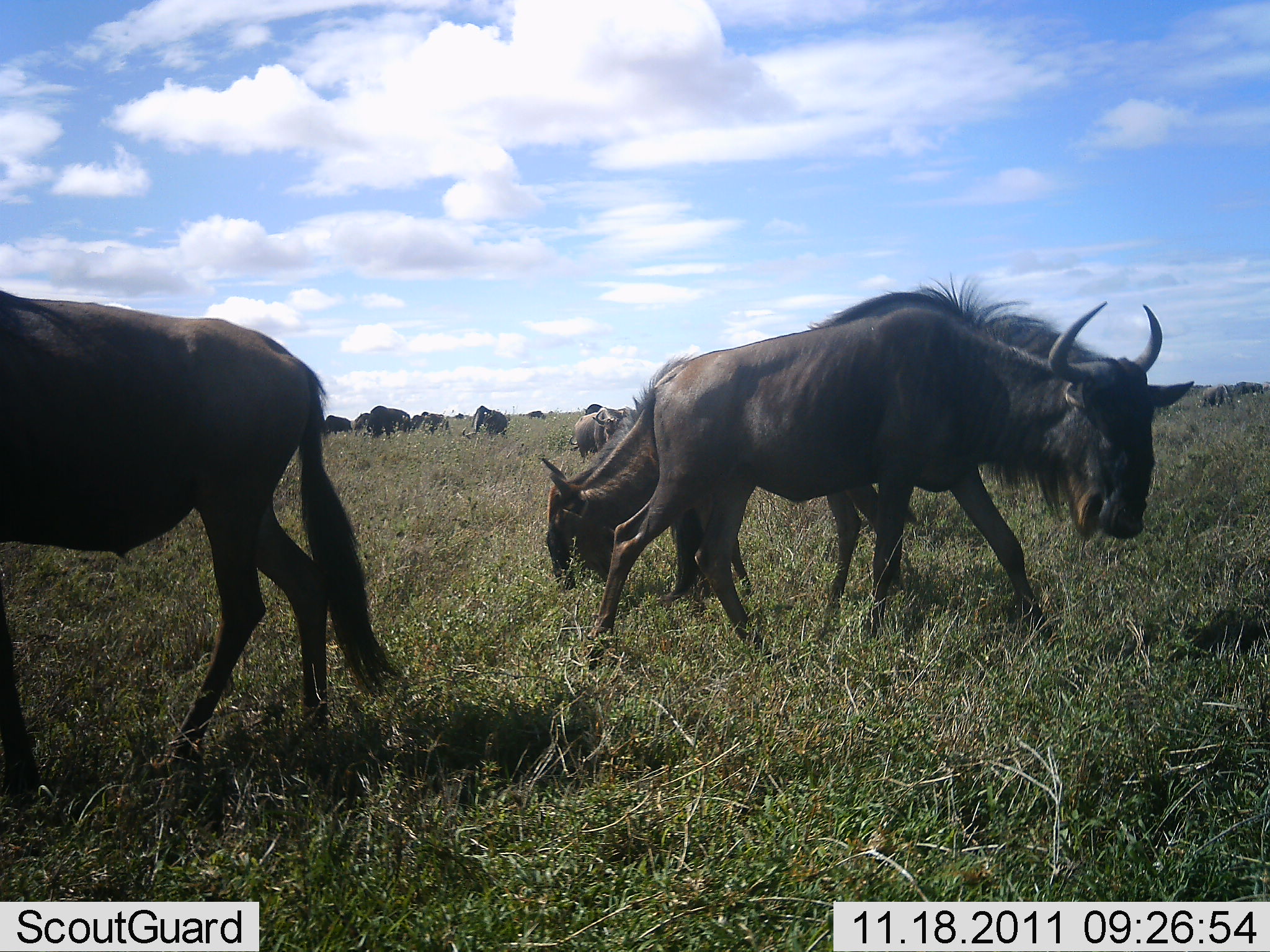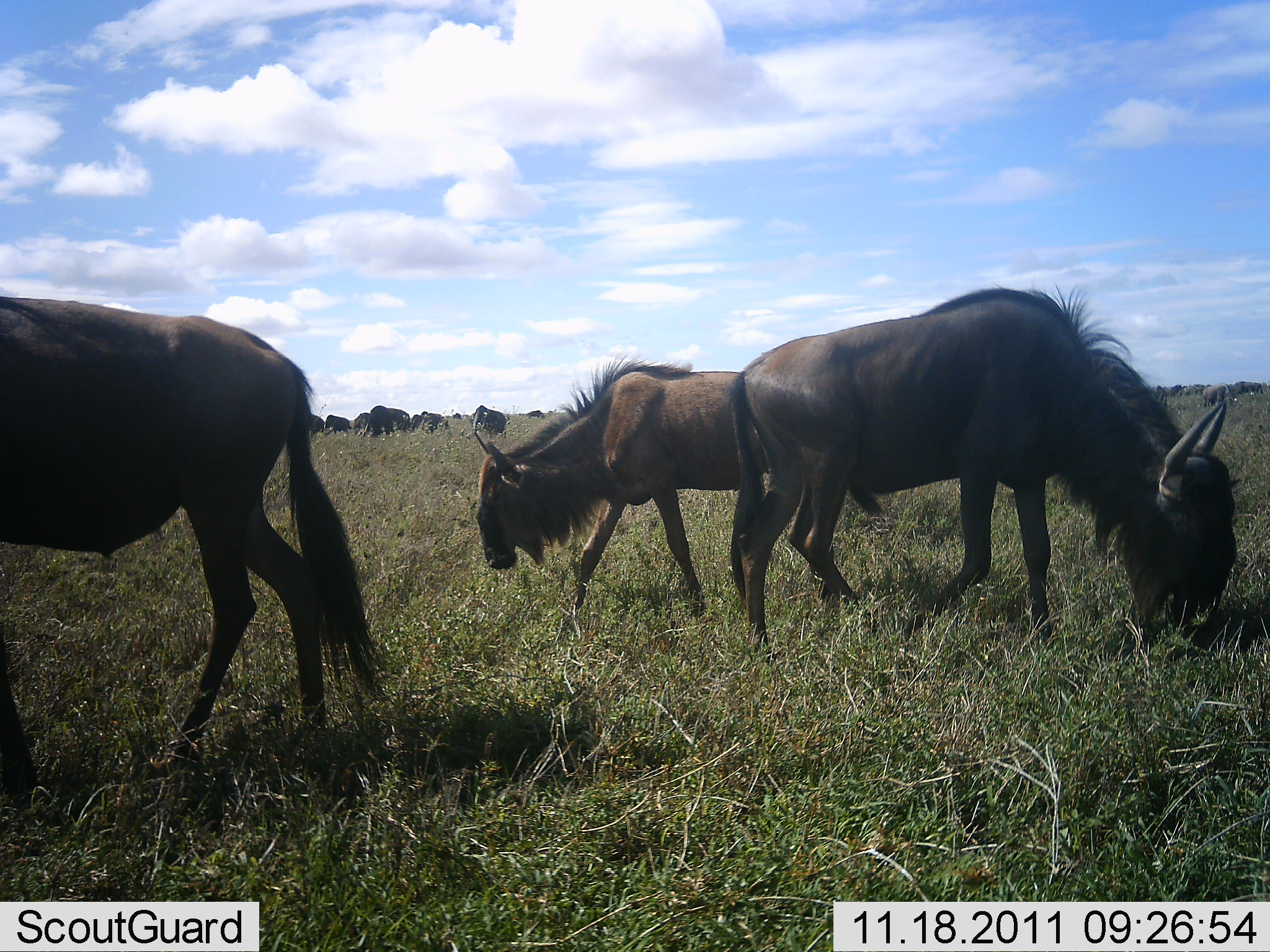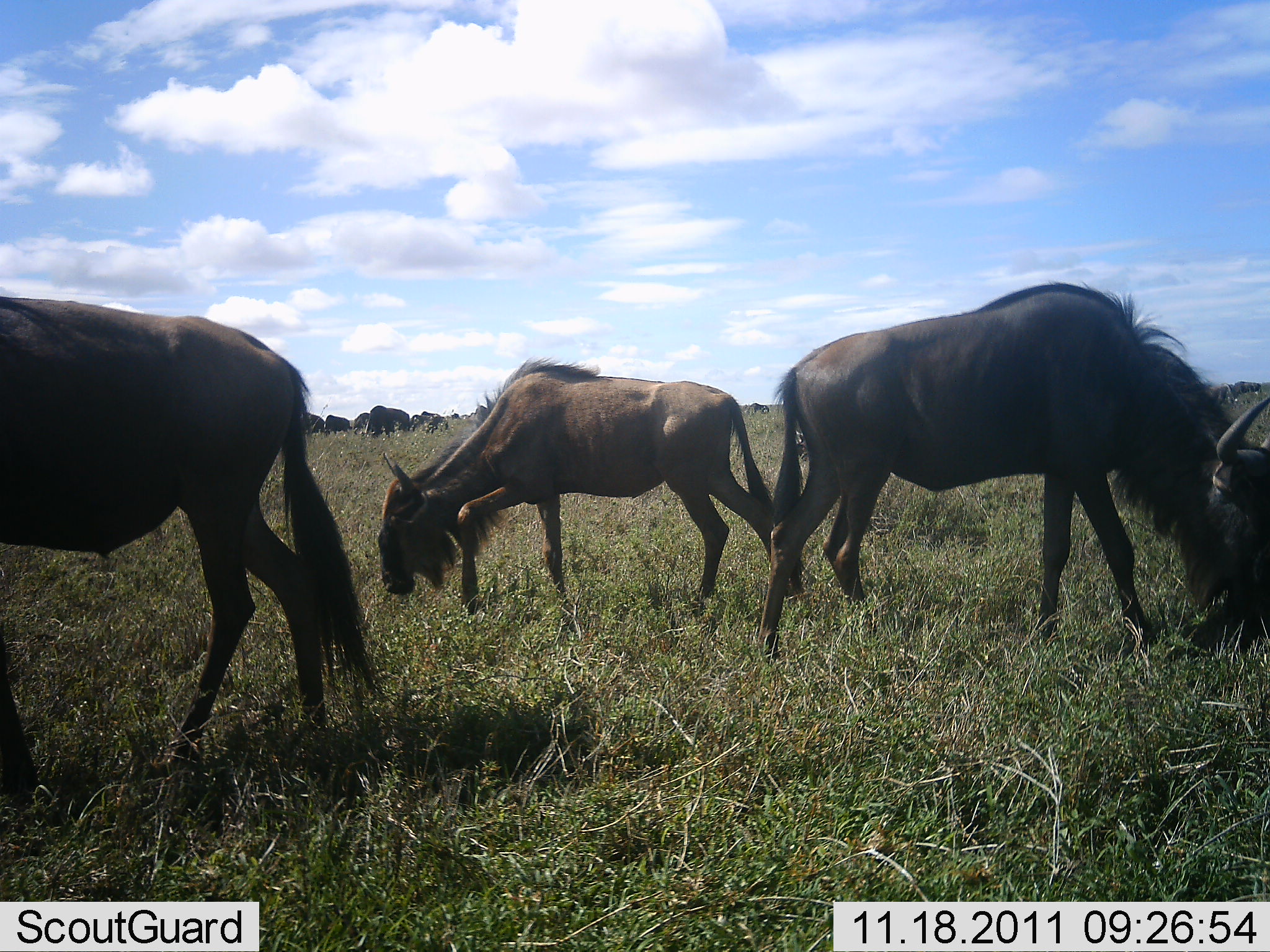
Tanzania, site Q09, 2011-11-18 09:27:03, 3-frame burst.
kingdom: Animalia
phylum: Chordata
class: Mammalia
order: Artiodactyla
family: Bovidae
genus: Connochaetes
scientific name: Connochaetes taurinus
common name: blue wildebeest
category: wildebeest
Wildebeest (blue wildebeest) (Connochaetes taurinus), count 10. Behavior (volunteer vote fractions): standing 17%, resting 0%, moving 42%, interacting 0%. Young present (vote fraction): 0%. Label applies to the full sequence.